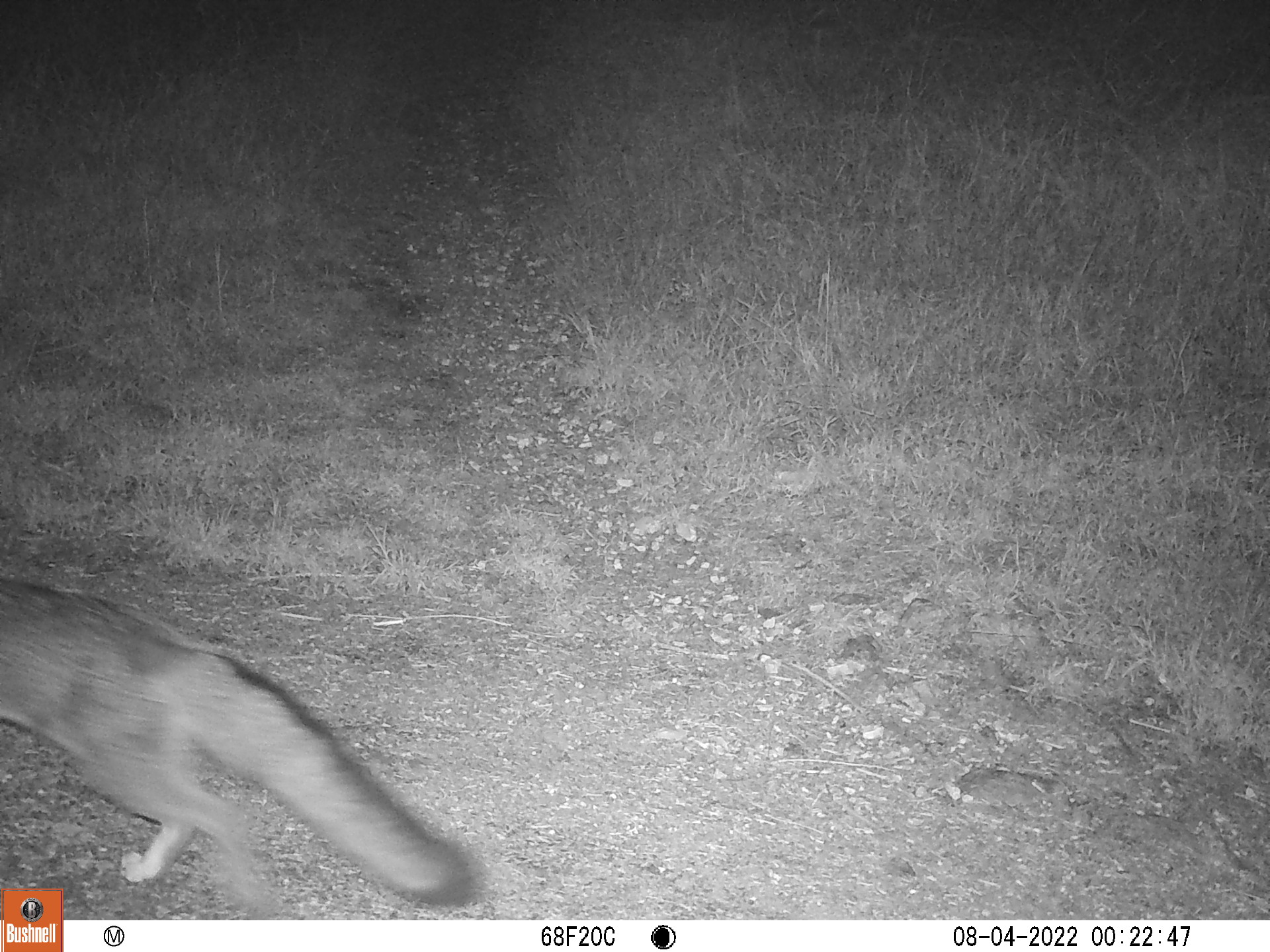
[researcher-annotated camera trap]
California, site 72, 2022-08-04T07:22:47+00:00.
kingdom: Animalia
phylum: Chordata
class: Mammalia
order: Carnivora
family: Canidae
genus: Urocyon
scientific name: Urocyon cinereoargenteus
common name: gray fox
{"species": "gray fox (Urocyon cinereoargenteus)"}